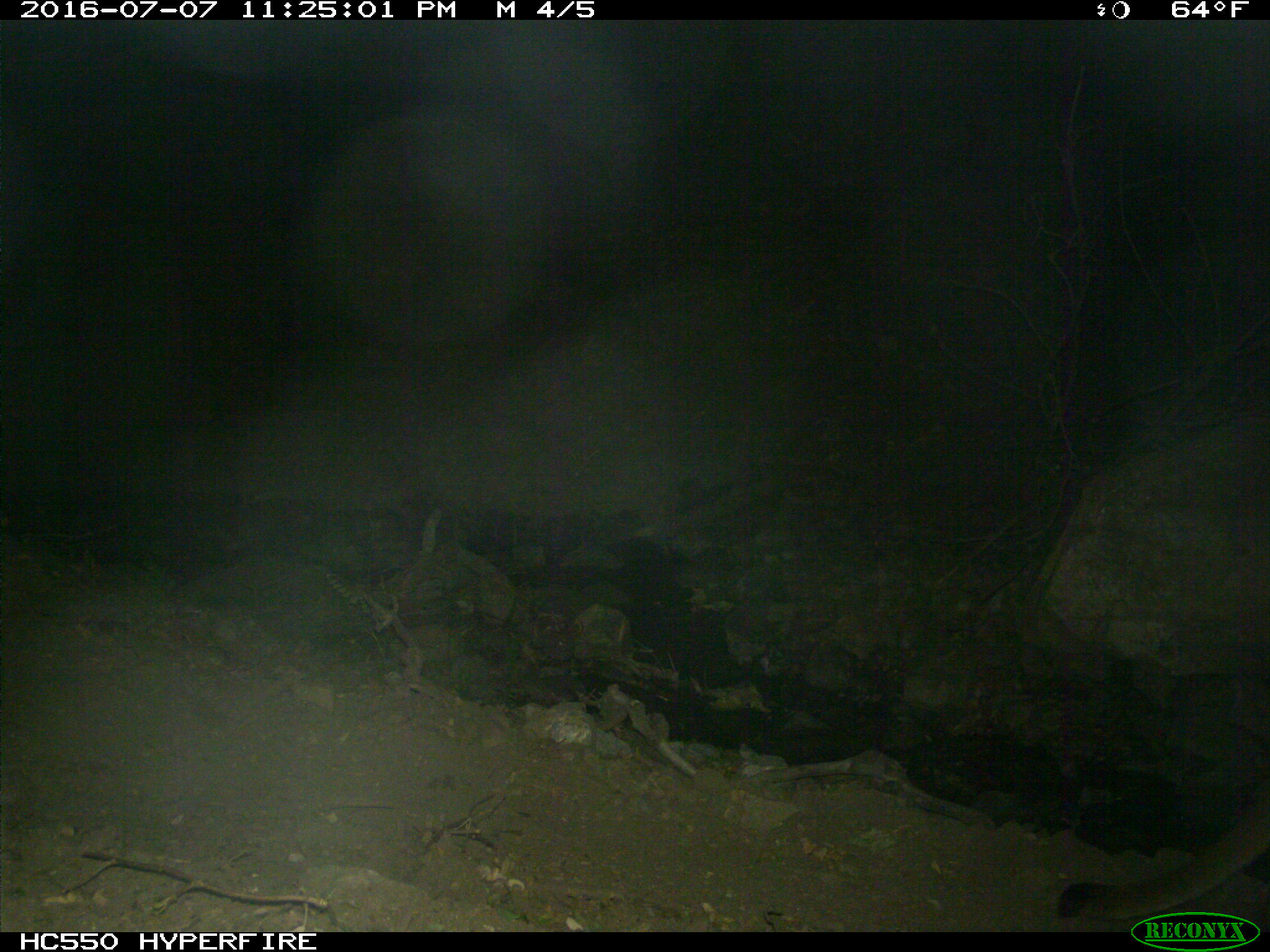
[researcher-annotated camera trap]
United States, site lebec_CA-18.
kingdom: Animalia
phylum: Chordata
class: Mammalia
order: Carnivora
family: Felidae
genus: Puma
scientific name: Puma concolor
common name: mountain lion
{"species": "Puma concolor (mountain lion)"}